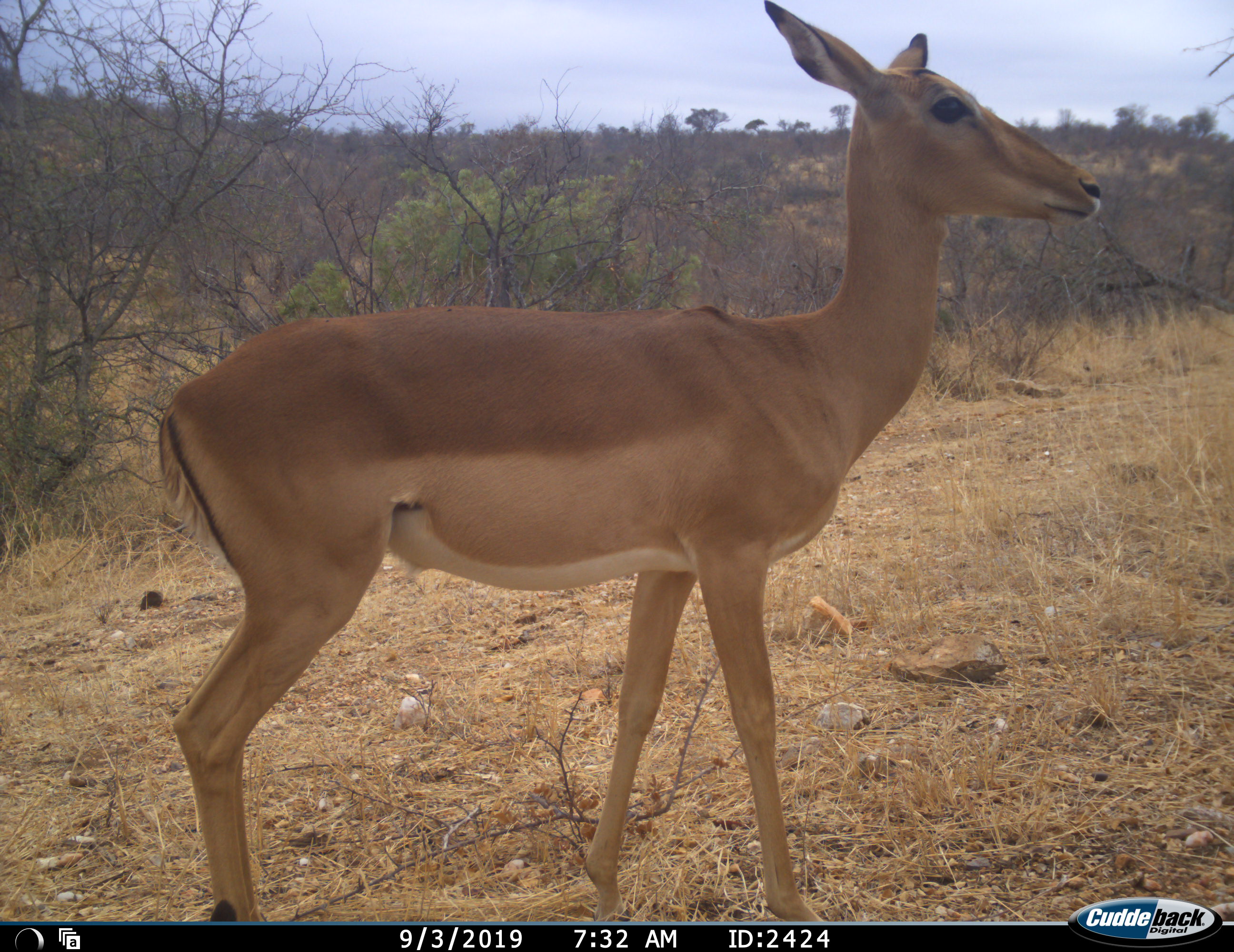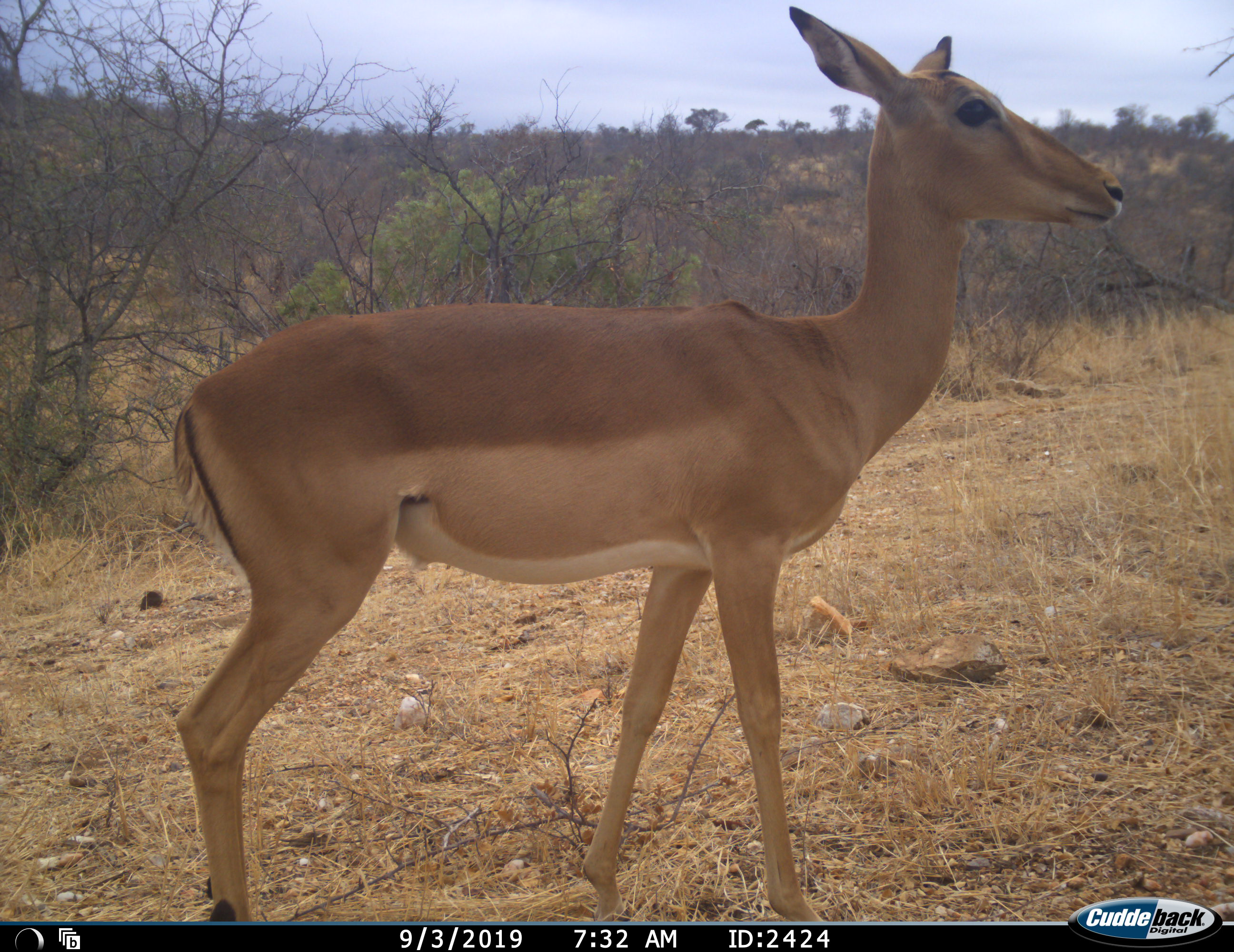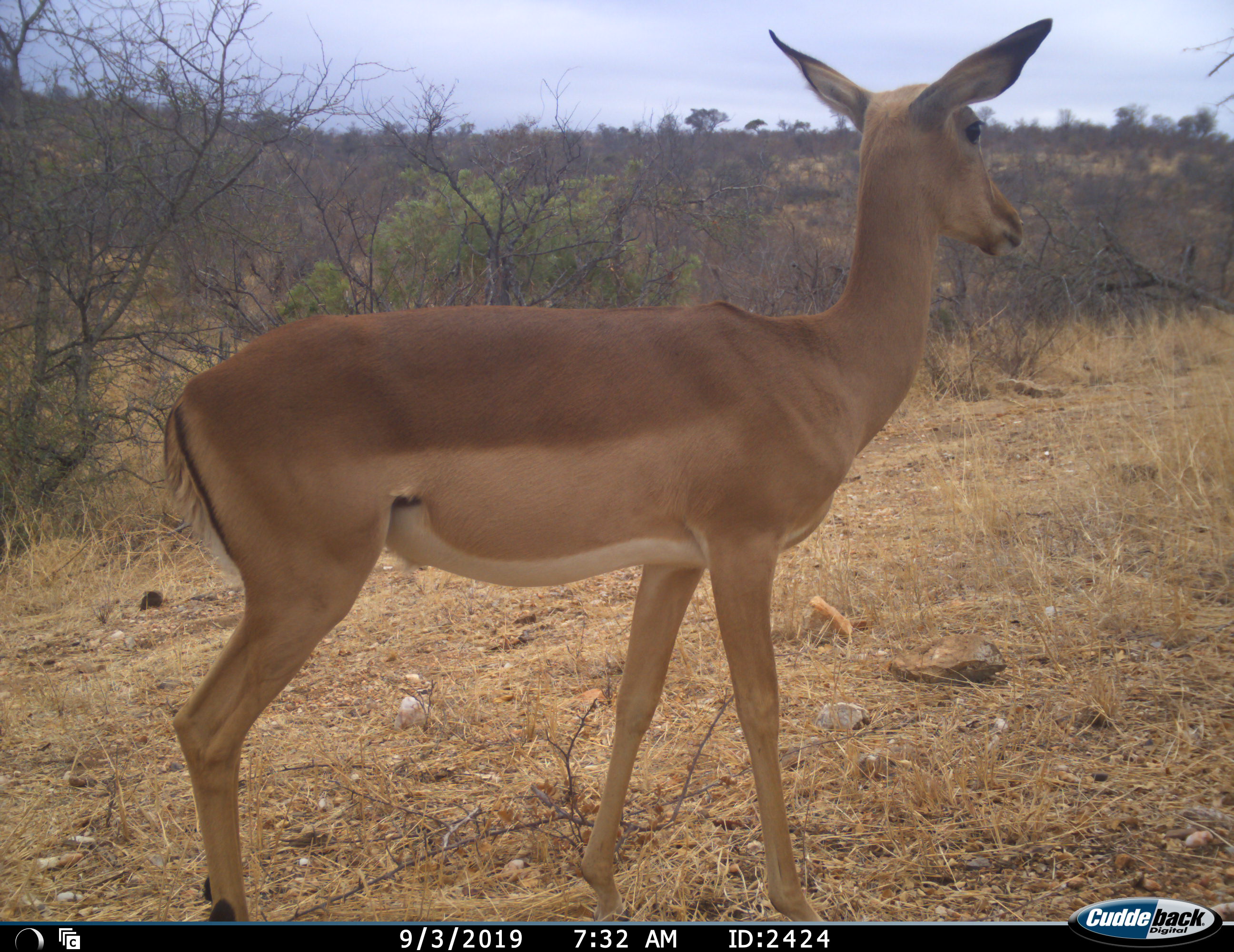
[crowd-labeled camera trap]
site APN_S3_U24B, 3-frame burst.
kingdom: Animalia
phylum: Chordata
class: Mammalia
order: Artiodactyla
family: Bovidae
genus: Aepyceros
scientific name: Aepyceros melampus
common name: impala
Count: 1.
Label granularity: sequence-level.